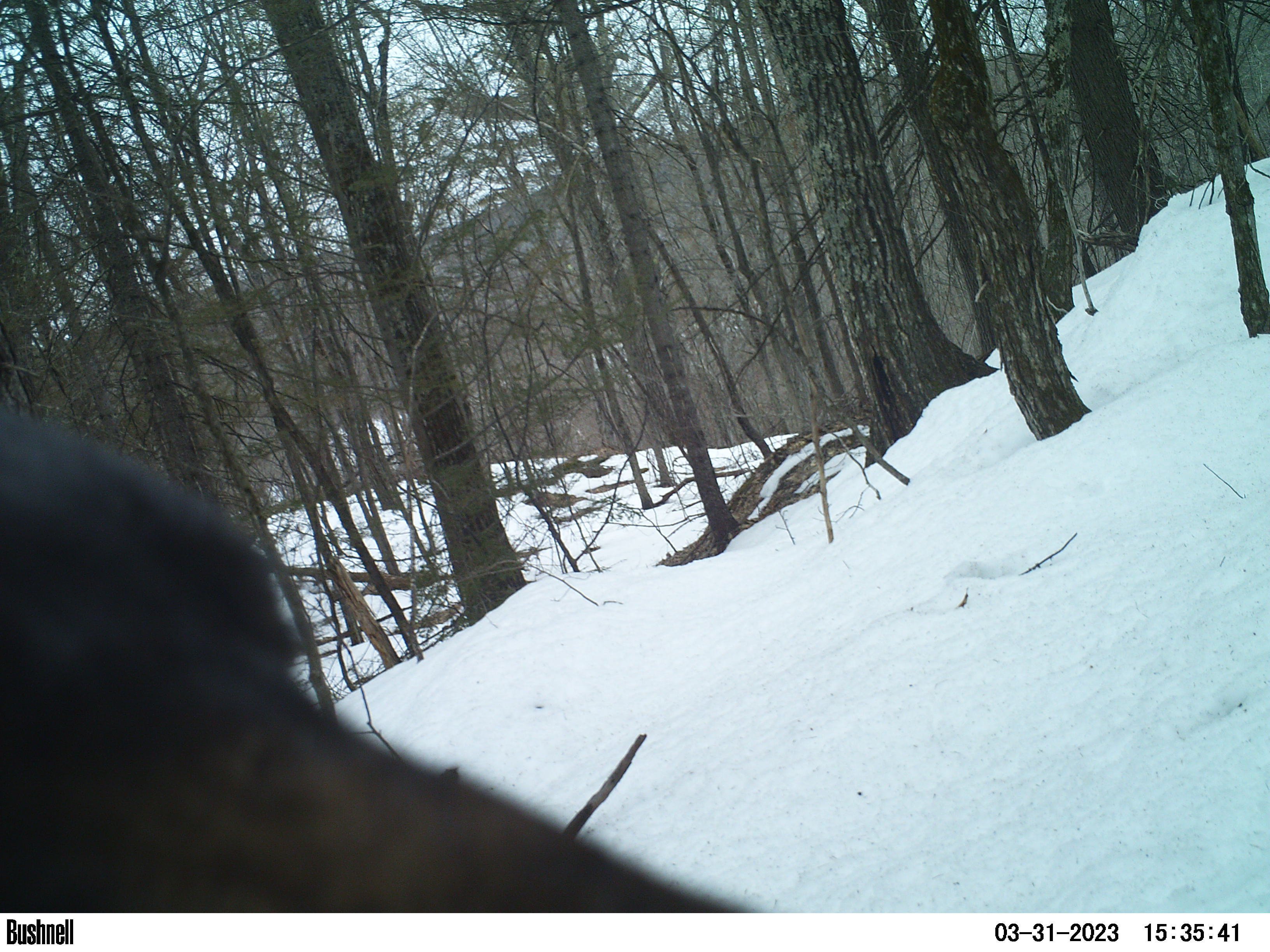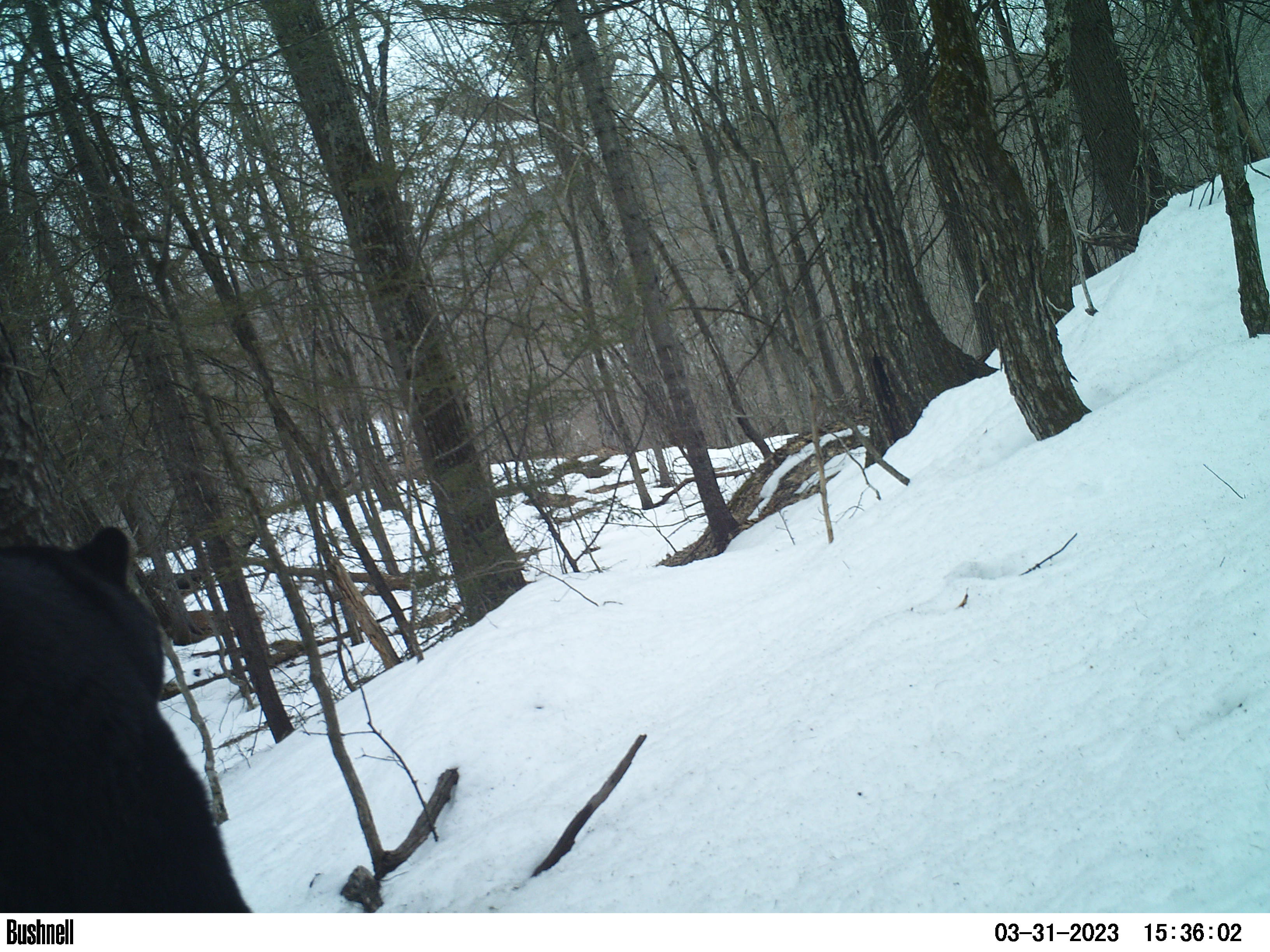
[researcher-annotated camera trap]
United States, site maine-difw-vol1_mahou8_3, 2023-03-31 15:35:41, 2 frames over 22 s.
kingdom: Animalia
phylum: Chordata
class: Mammalia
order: Carnivora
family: Ursidae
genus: Ursus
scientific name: Ursus americanus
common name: black bear